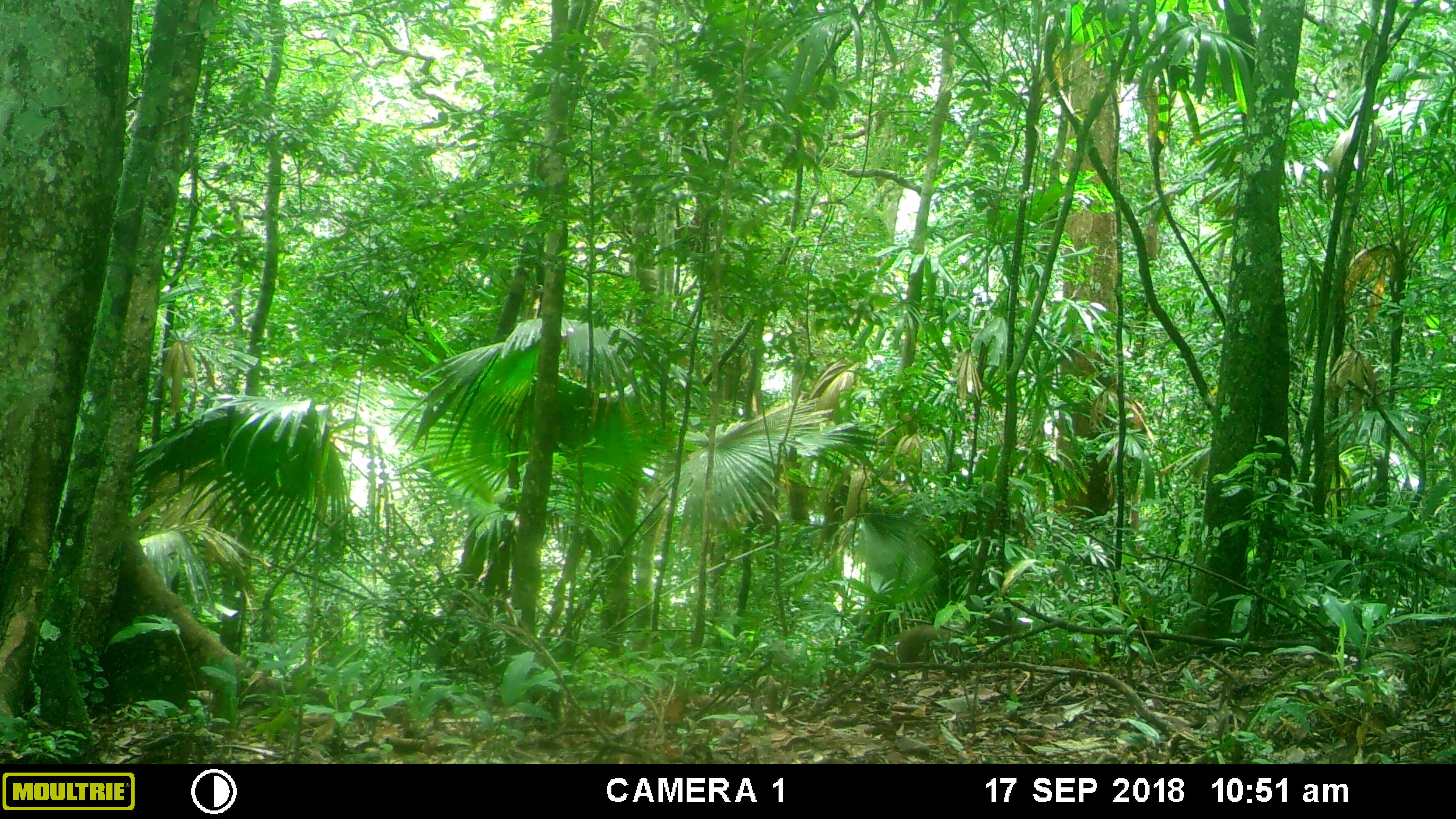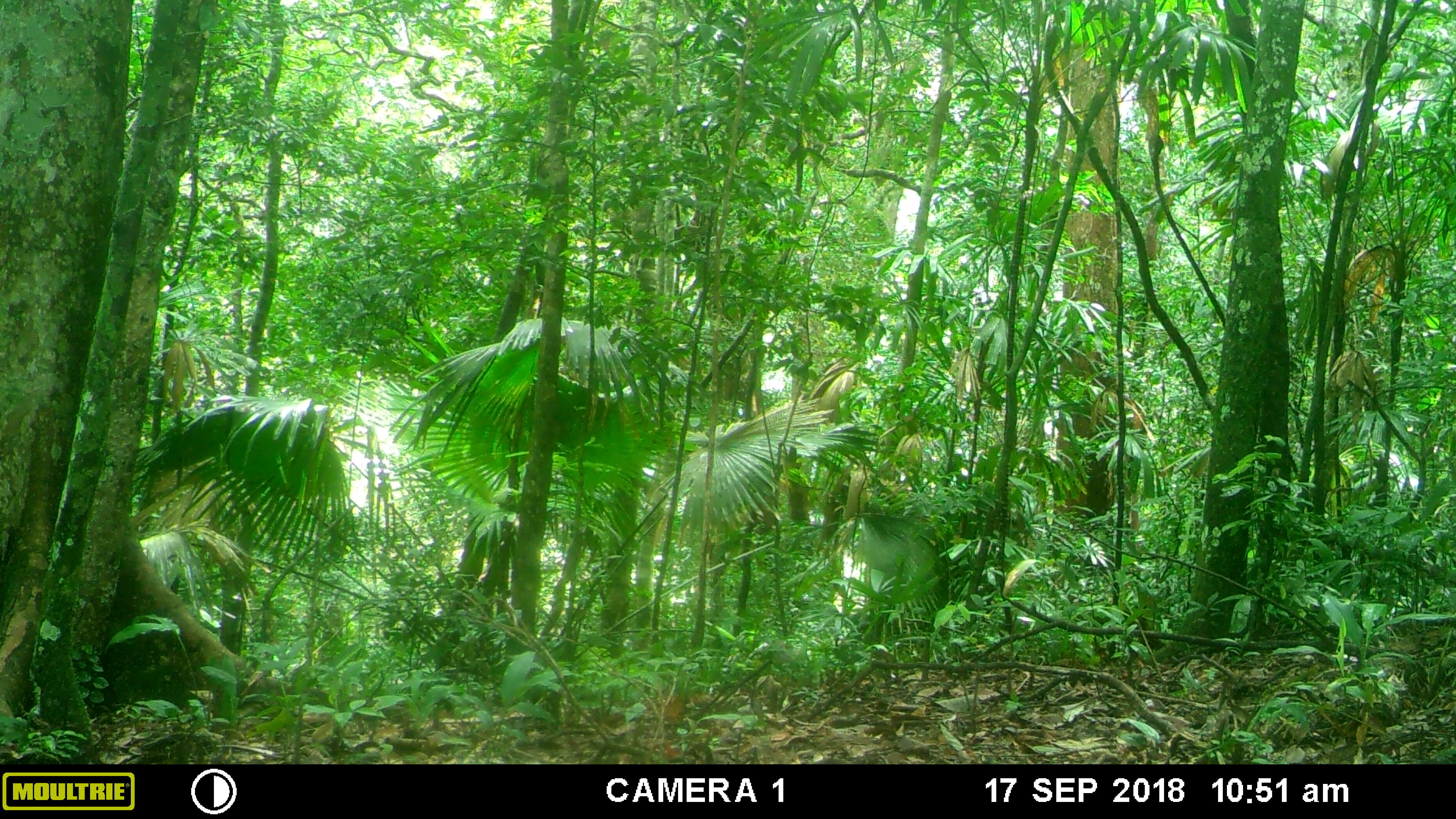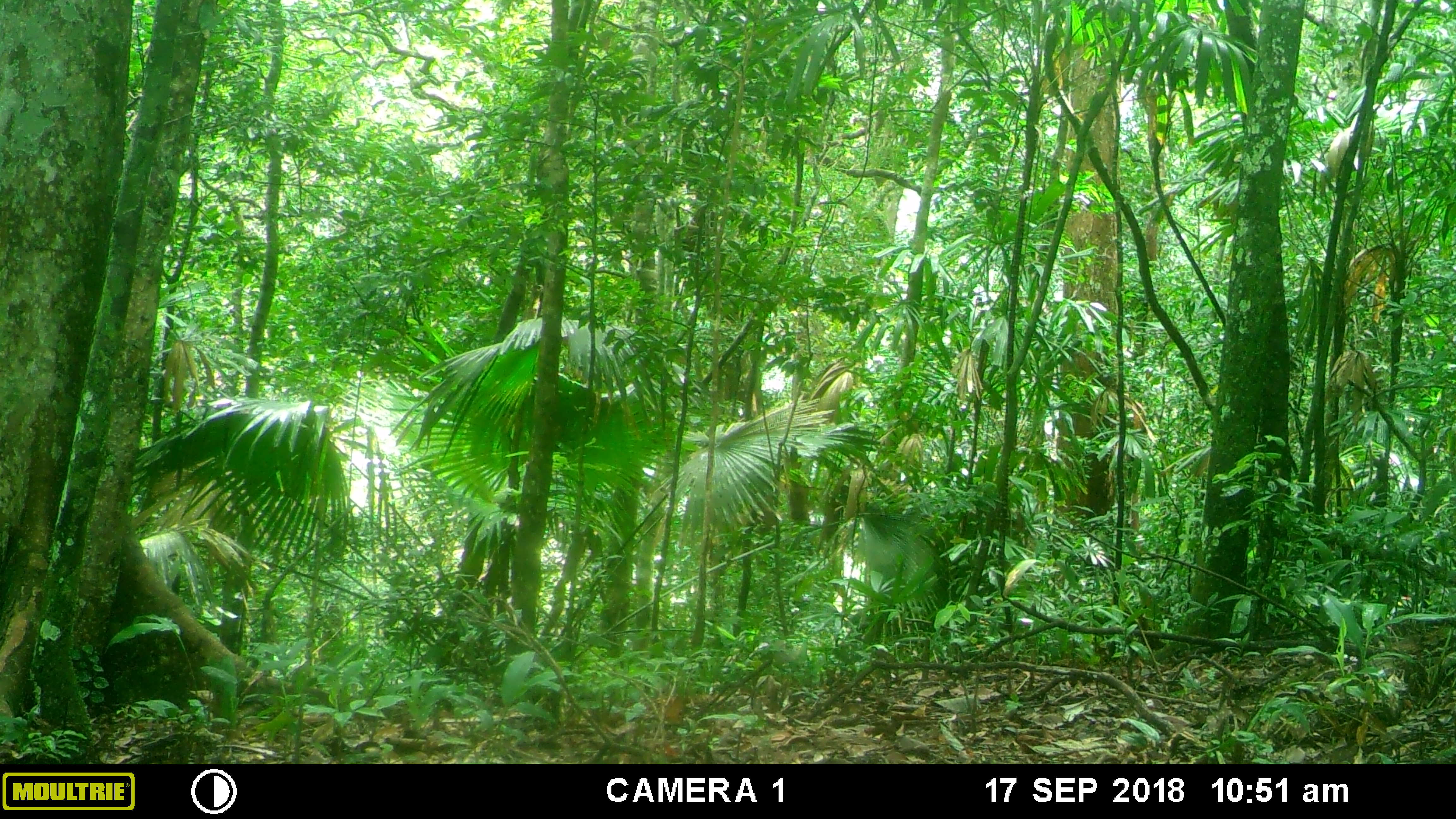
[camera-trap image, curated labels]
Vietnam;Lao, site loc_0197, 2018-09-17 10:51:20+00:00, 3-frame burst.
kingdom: Animalia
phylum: Chordata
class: Mammalia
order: Primates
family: Cercopithecidae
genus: Macaca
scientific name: Macaca arctoides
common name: stump-tailed macaque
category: stump tailed macaque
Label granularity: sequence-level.